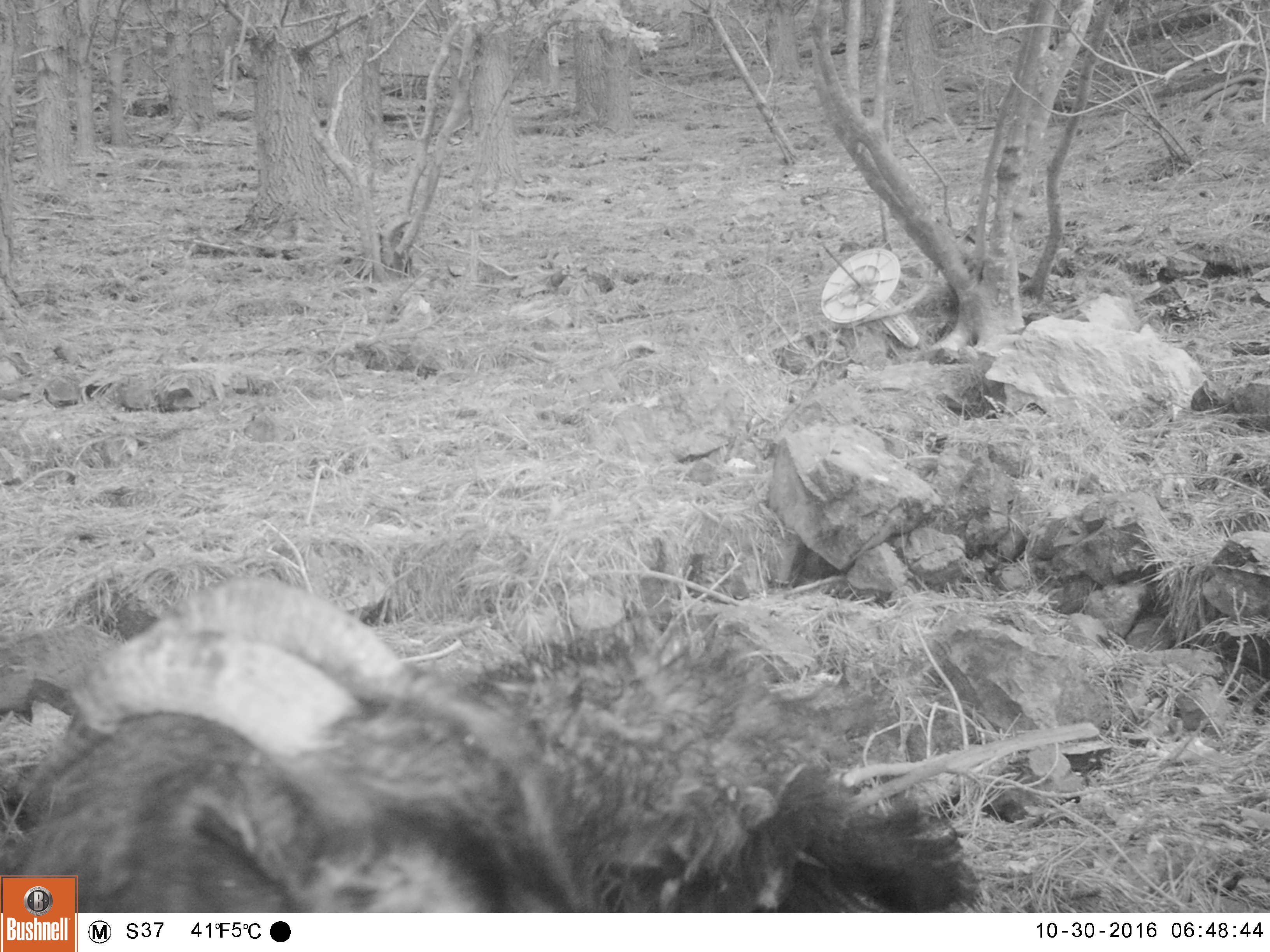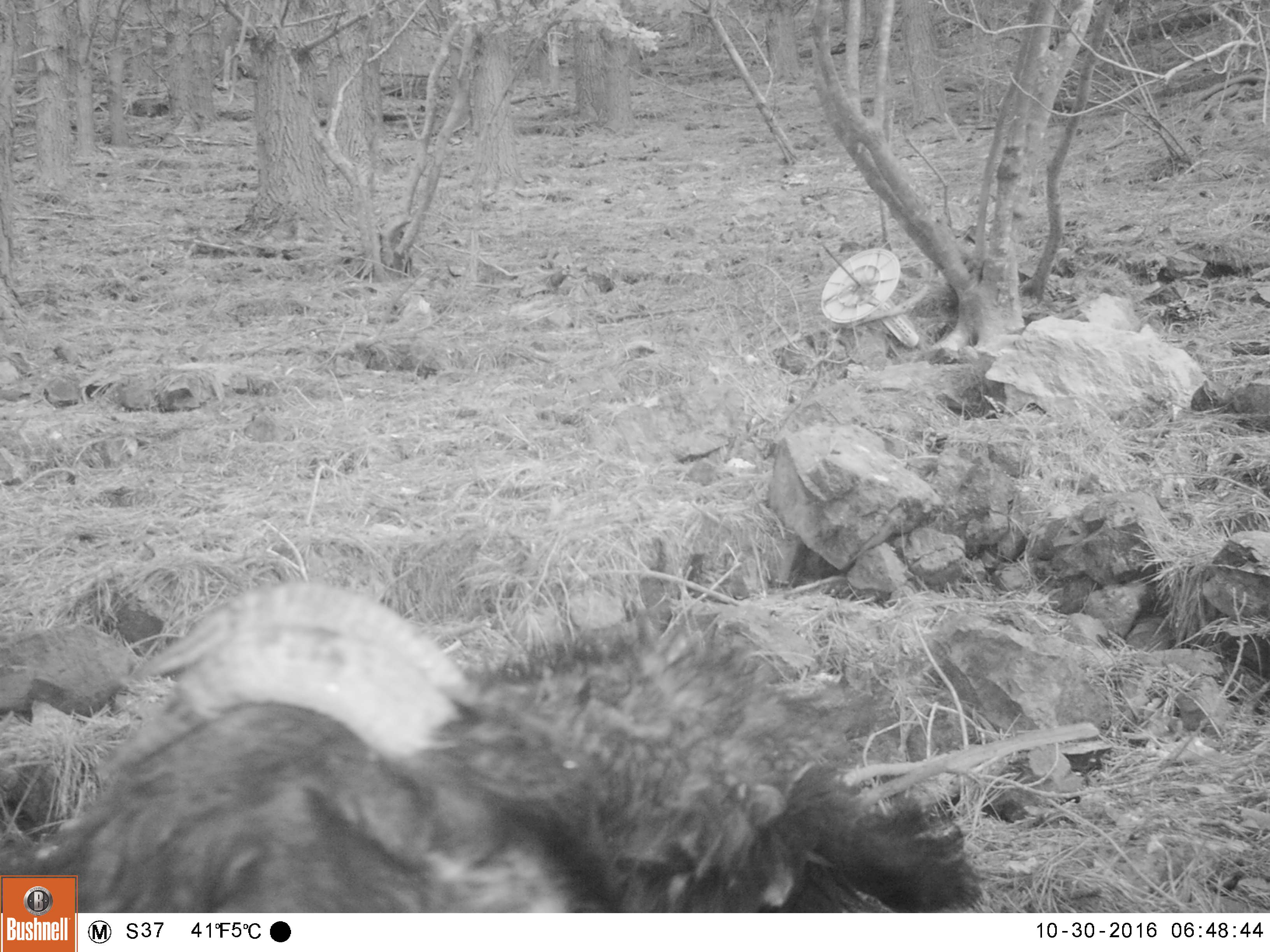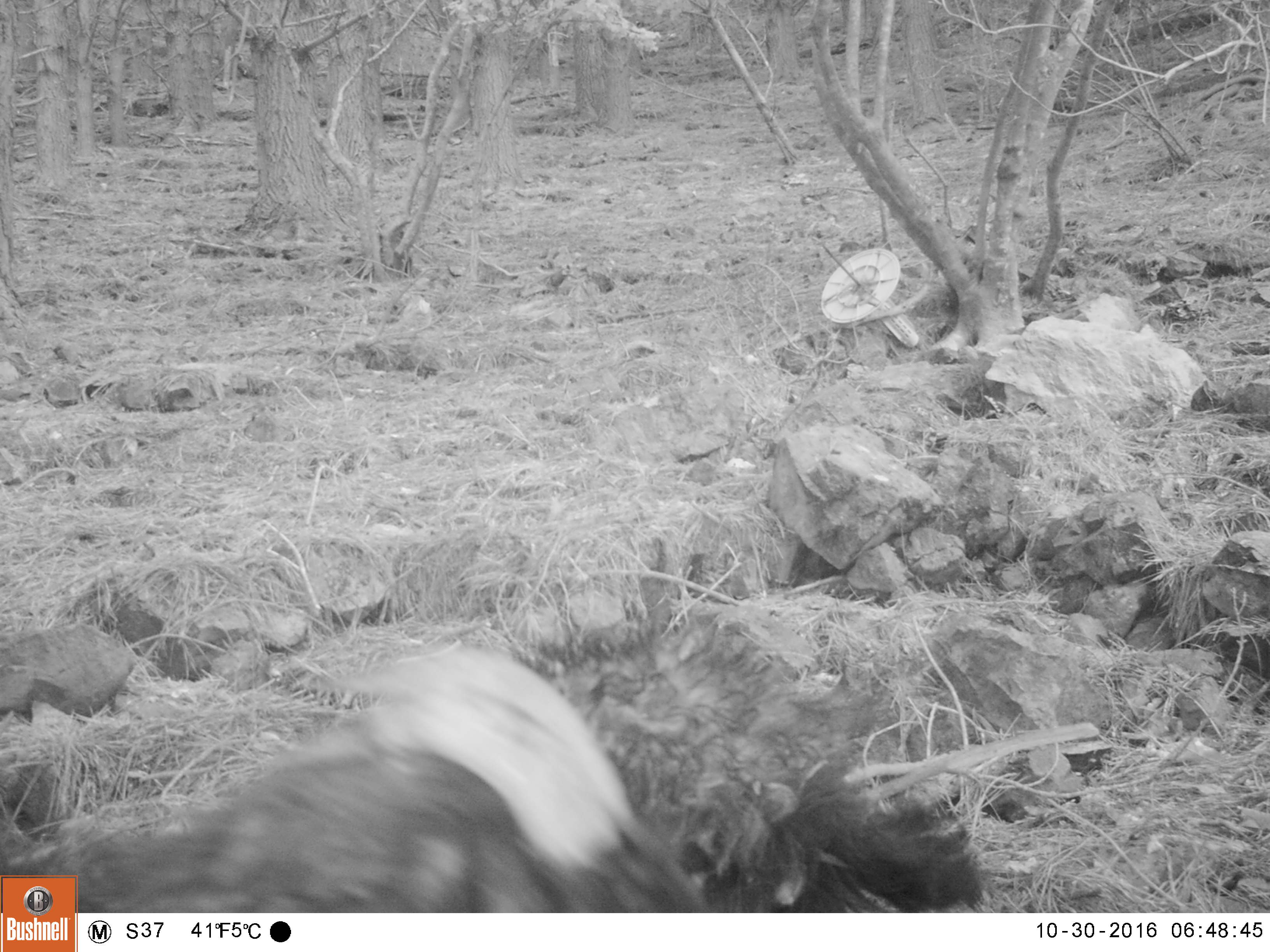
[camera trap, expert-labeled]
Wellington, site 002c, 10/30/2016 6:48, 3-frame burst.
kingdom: Animalia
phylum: Chordata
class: Mammalia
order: Artiodactyla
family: Bovidae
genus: Capra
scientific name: Capra hircus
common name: goat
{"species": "goat (Capra hircus)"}